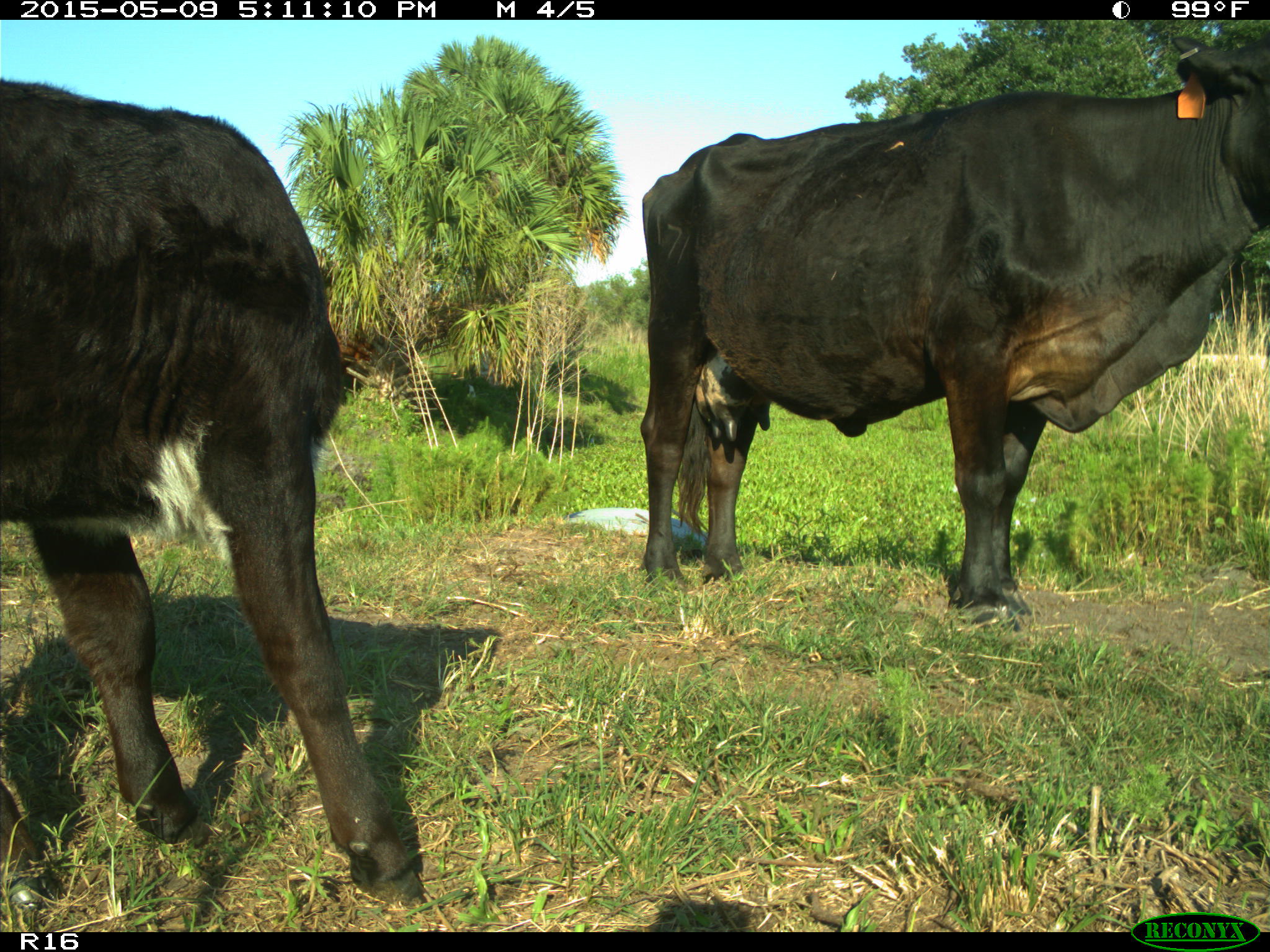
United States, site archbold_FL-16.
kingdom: Animalia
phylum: Chordata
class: Mammalia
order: Artiodactyla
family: Suidae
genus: Sus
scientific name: Sus scrofa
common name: wild boar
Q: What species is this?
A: Sus scrofa (wild boar).